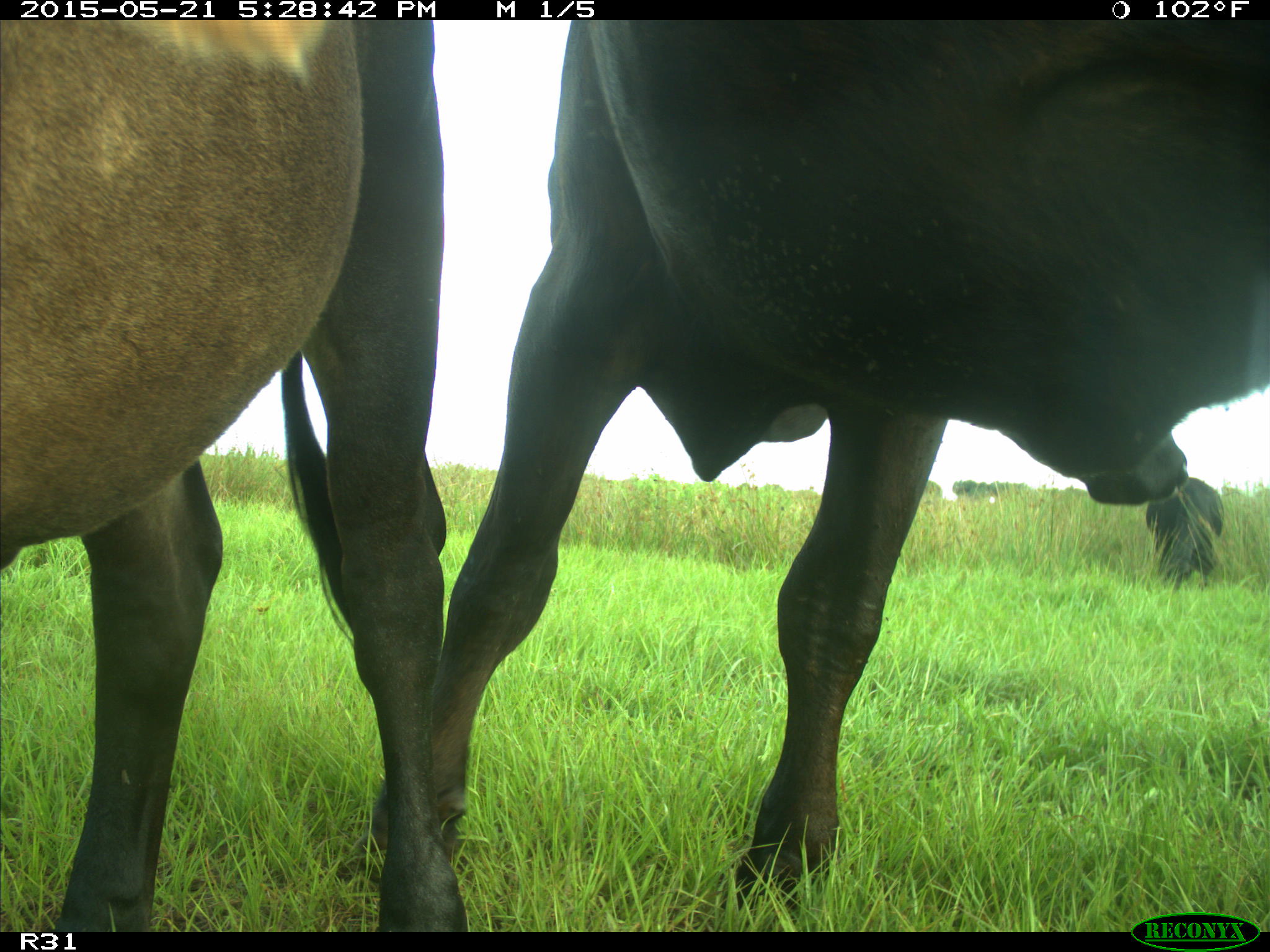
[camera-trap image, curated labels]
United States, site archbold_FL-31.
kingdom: Animalia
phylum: Chordata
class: Mammalia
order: Artiodactyla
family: Bovidae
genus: Bos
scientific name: Bos taurus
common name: domestic cow